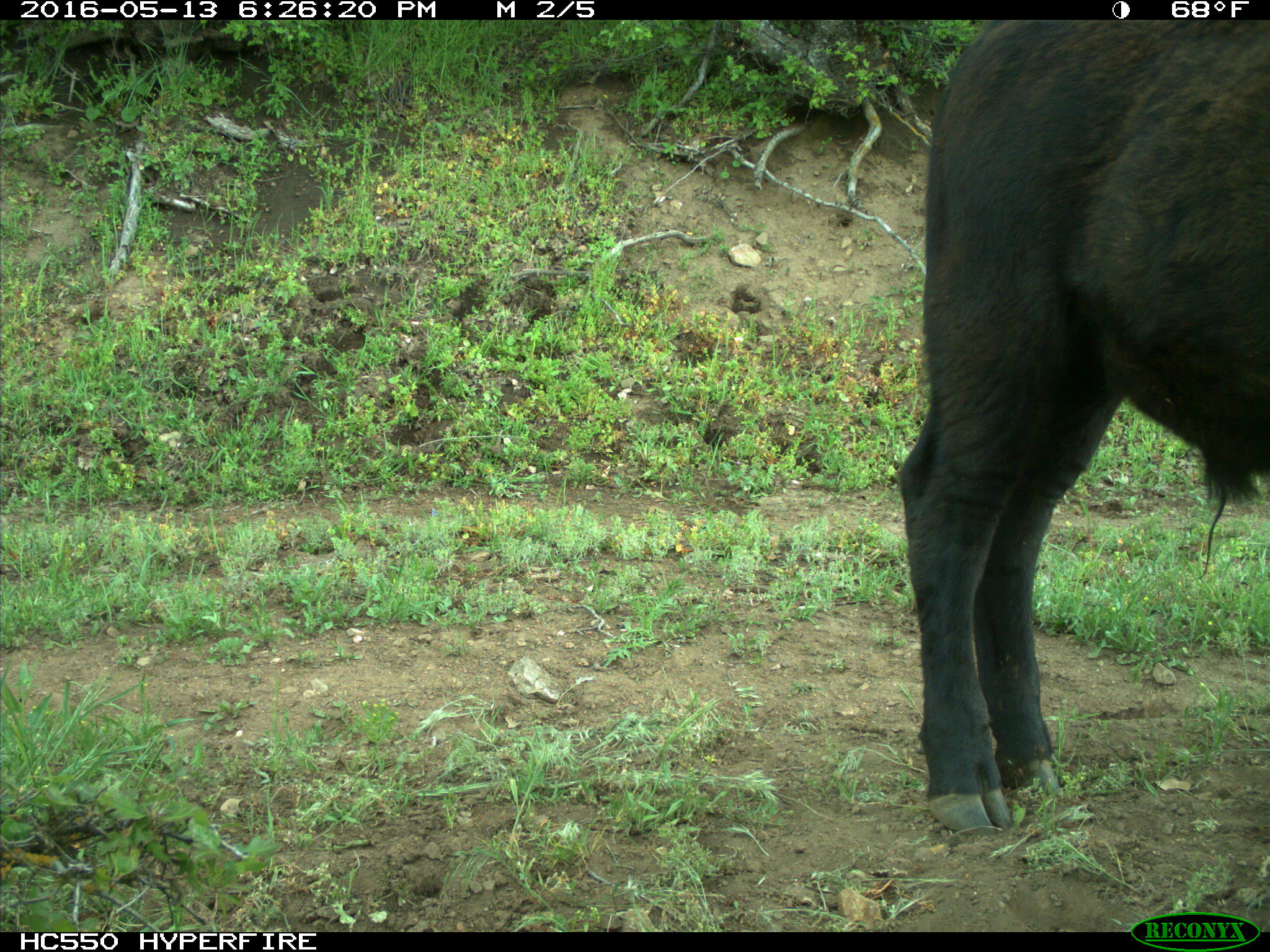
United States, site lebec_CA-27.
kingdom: Animalia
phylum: Chordata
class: Mammalia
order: Artiodactyla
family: Bovidae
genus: Bos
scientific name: Bos taurus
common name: domestic cow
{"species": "Bos taurus (domestic cow)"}